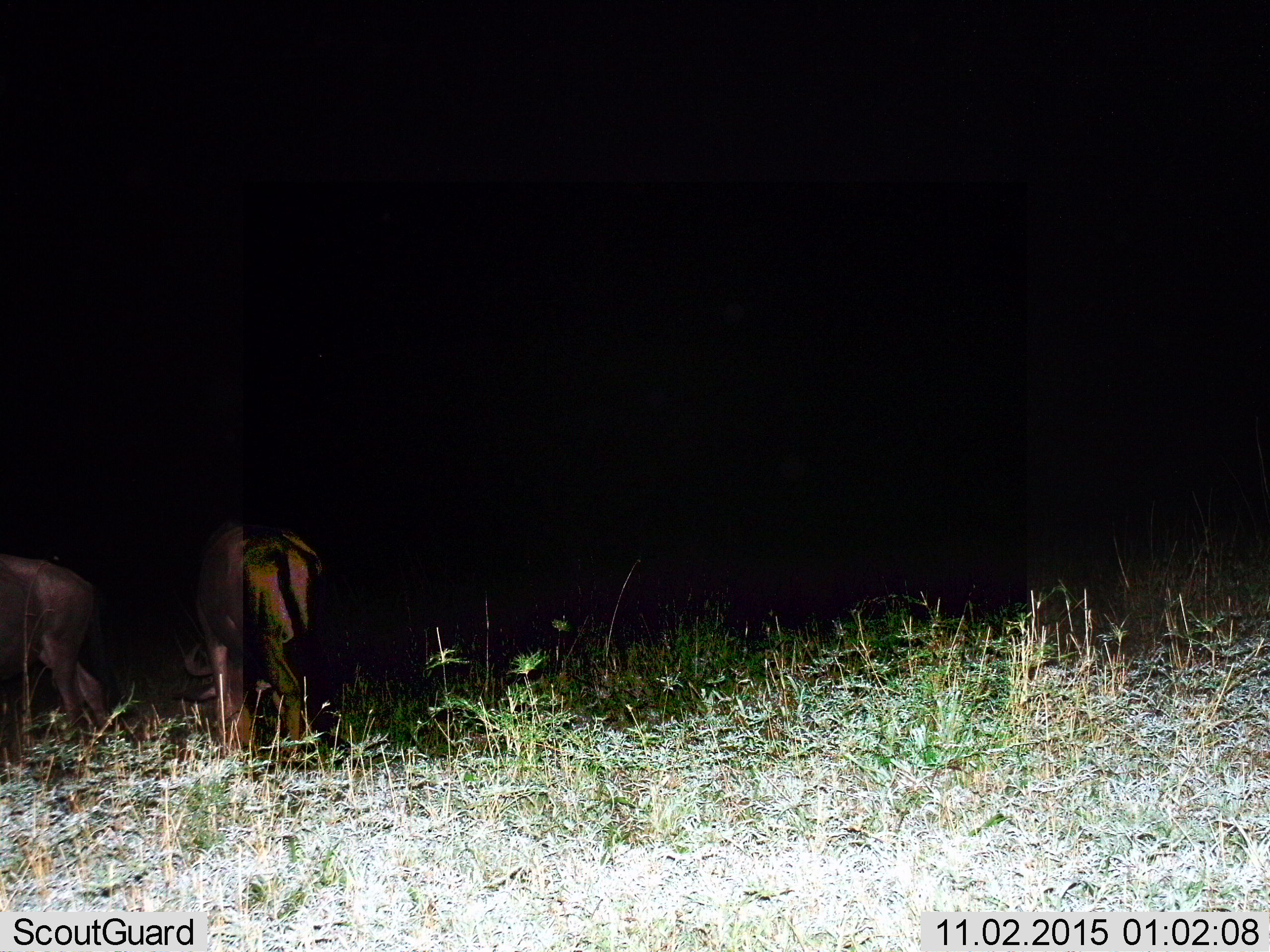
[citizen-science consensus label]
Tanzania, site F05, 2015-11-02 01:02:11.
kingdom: Animalia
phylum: Chordata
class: Mammalia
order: Artiodactyla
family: Bovidae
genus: Connochaetes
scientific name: Connochaetes taurinus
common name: blue wildebeest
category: wildebeest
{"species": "wildebeest (blue wildebeest) (Connochaetes taurinus)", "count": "2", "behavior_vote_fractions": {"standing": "44%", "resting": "0%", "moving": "22%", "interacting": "0%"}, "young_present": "0%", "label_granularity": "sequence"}